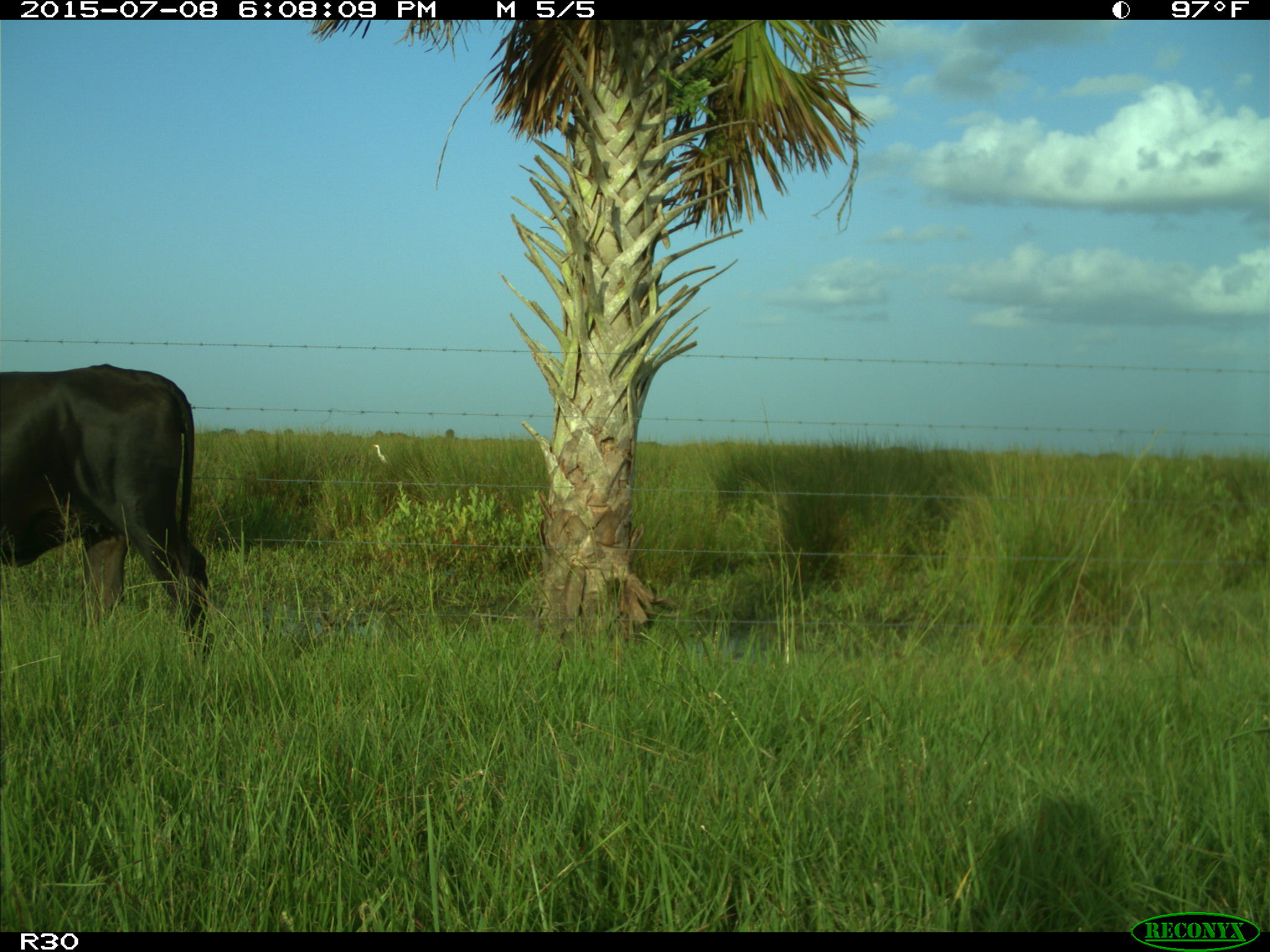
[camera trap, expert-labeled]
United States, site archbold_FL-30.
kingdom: Animalia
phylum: Chordata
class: Mammalia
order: Artiodactyla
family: Bovidae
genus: Bos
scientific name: Bos taurus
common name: domestic cow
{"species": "Bos taurus (domestic cow)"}